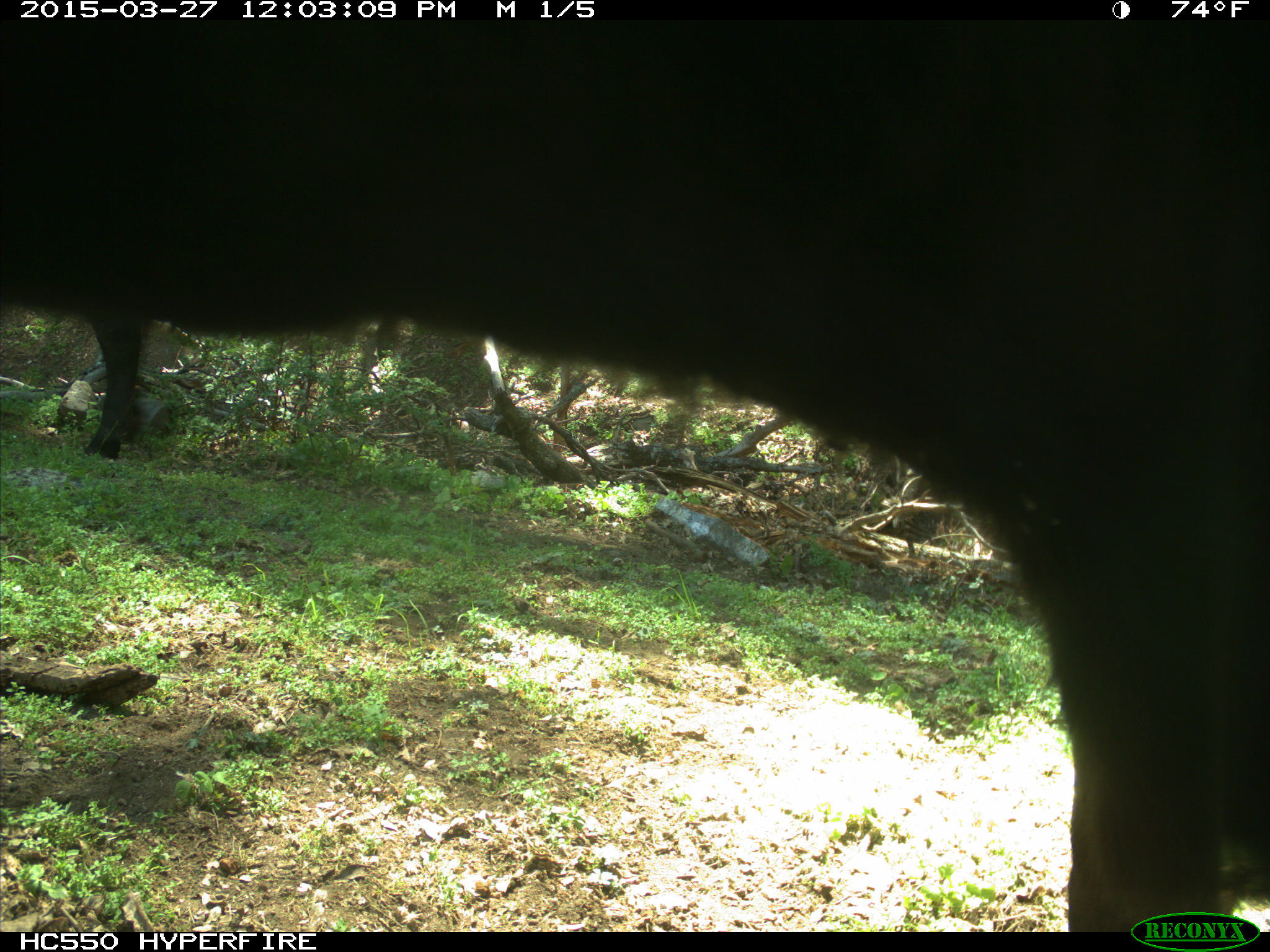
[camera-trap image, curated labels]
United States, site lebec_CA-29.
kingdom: Animalia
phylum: Chordata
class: Mammalia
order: Artiodactyla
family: Bovidae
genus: Bos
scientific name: Bos taurus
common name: domestic cow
Bos taurus (domestic cow).